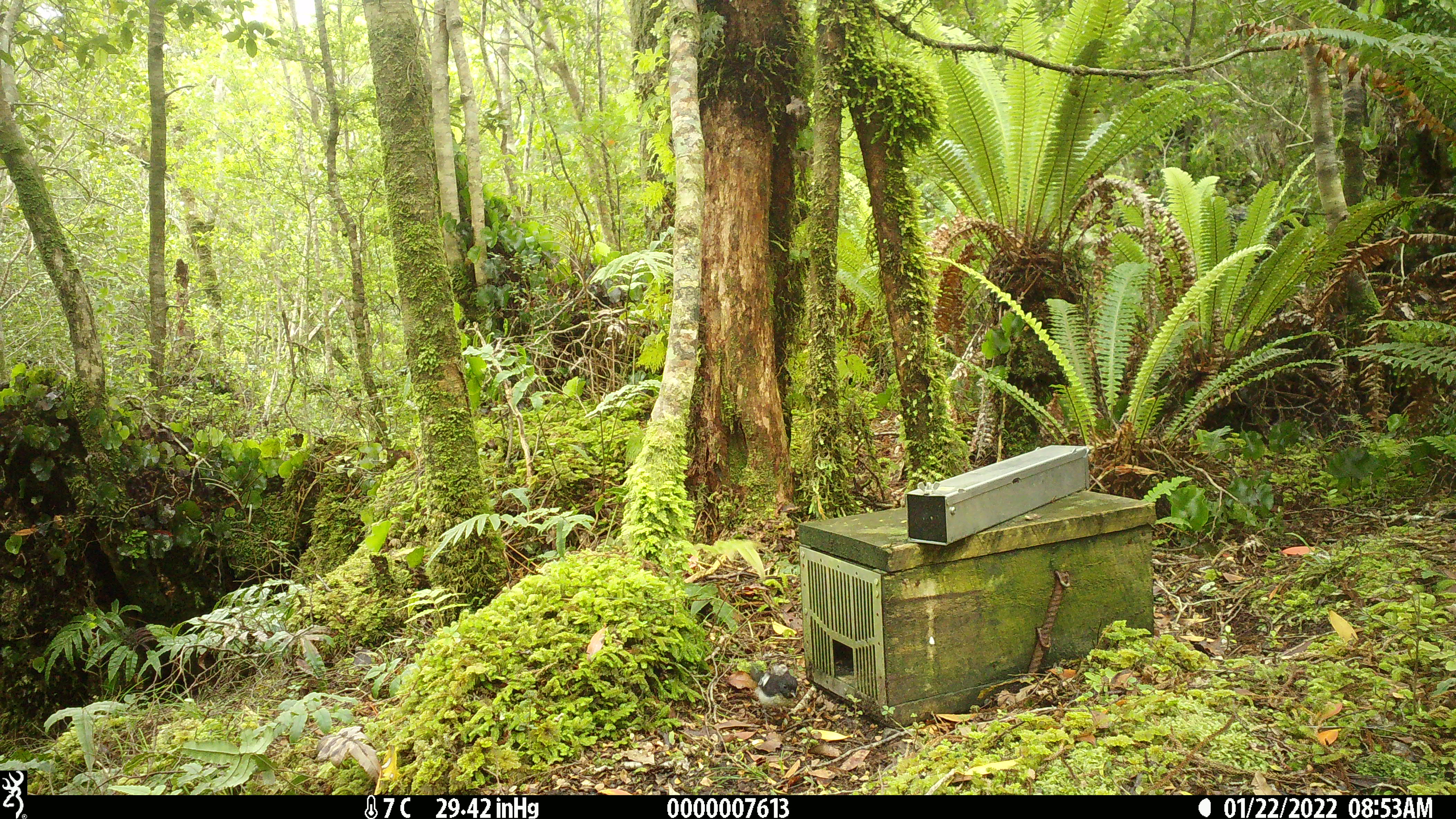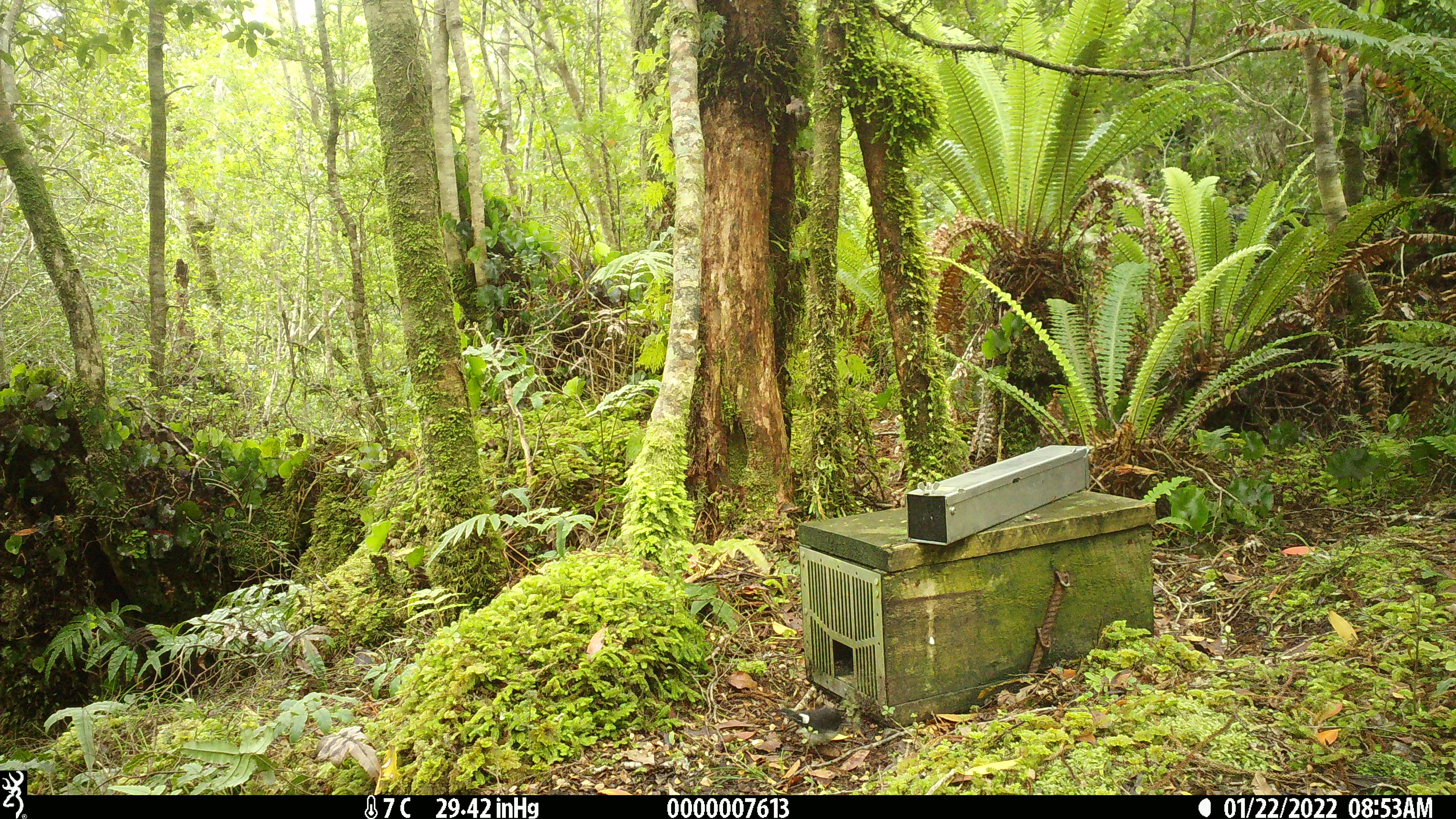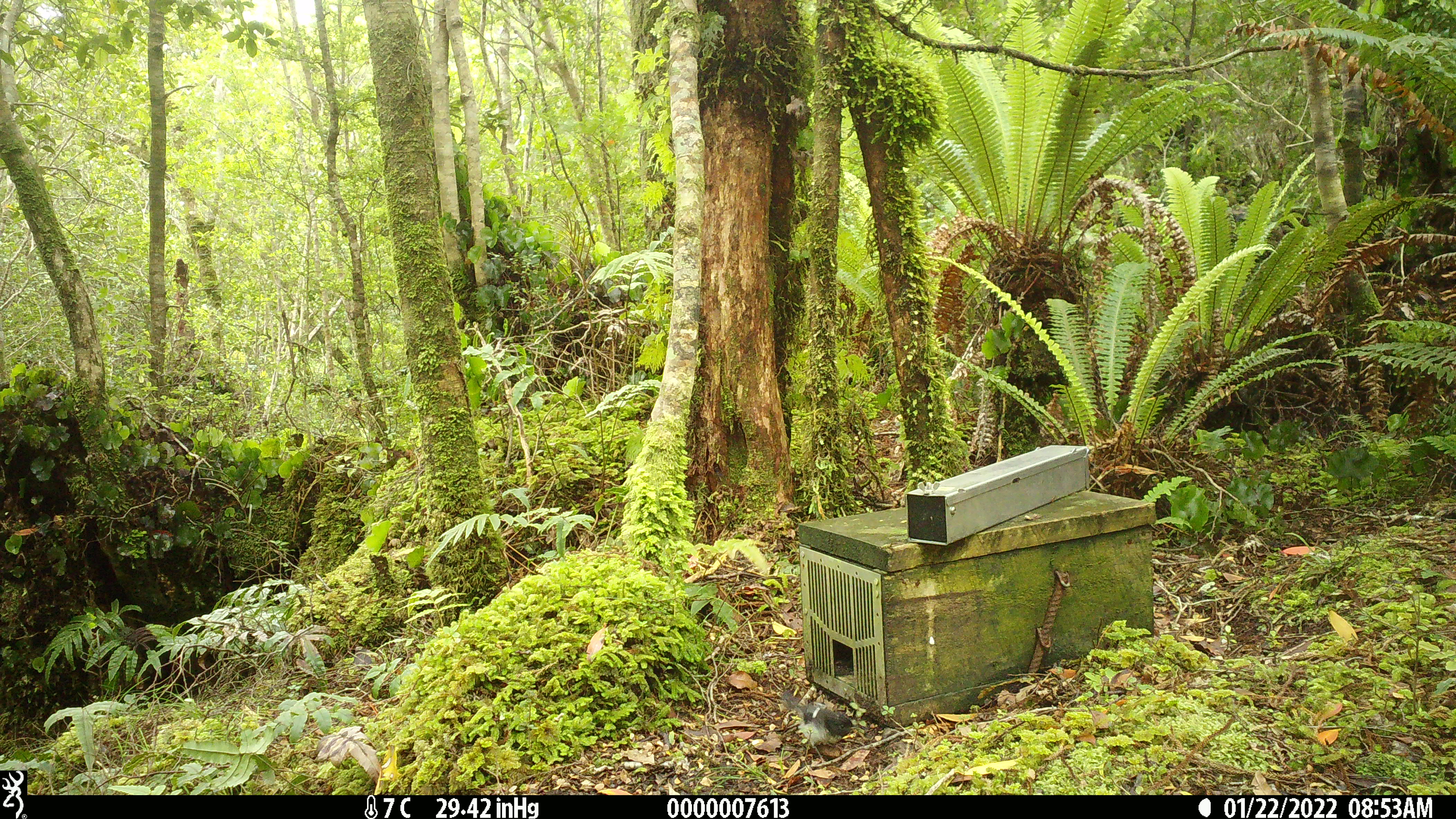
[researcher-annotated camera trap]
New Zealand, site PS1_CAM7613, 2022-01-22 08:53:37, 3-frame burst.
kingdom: Animalia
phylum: Chordata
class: Aves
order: Passeriformes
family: Petroicidae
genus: Petroica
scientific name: Petroica macrocephala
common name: tomtit